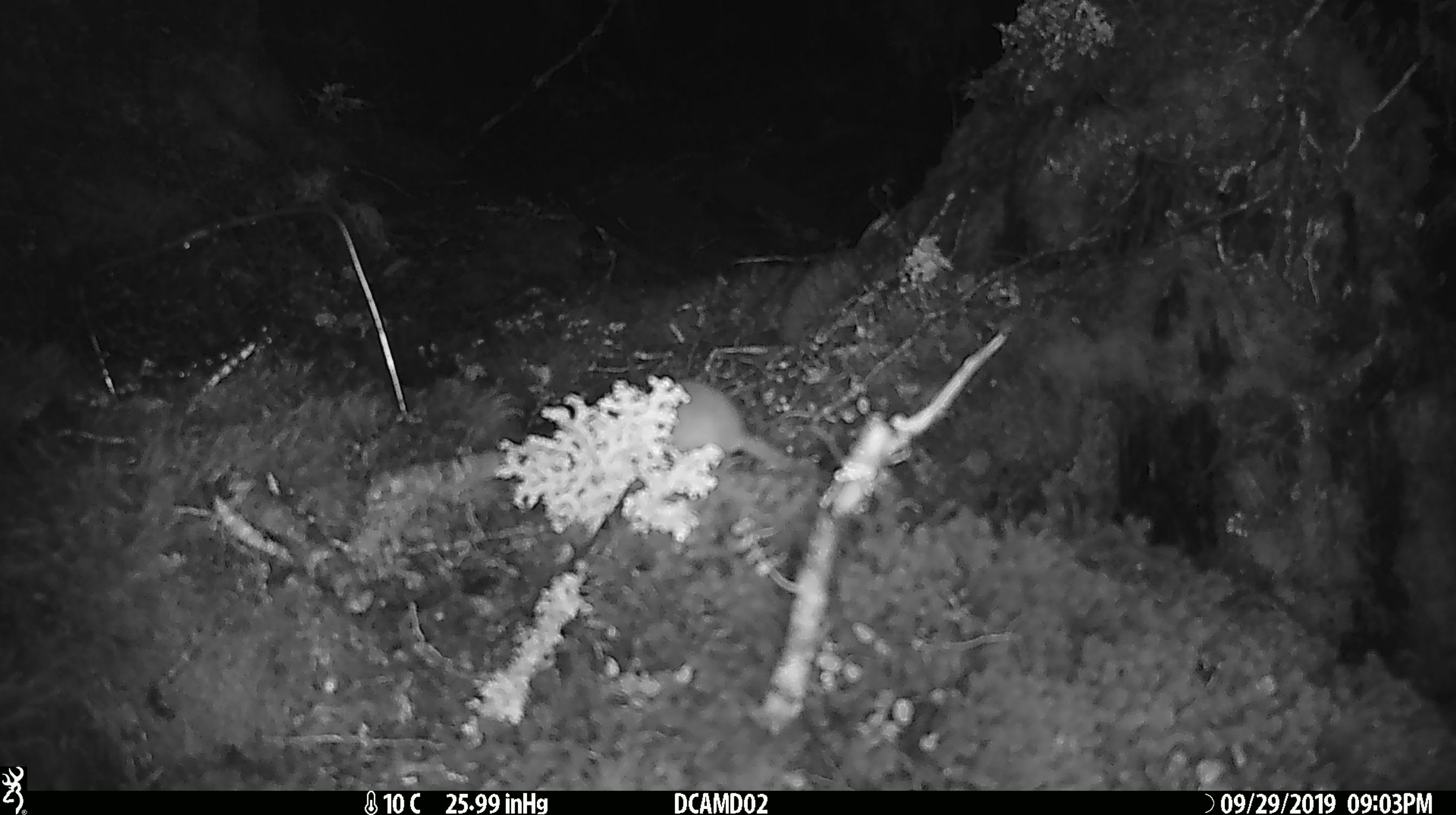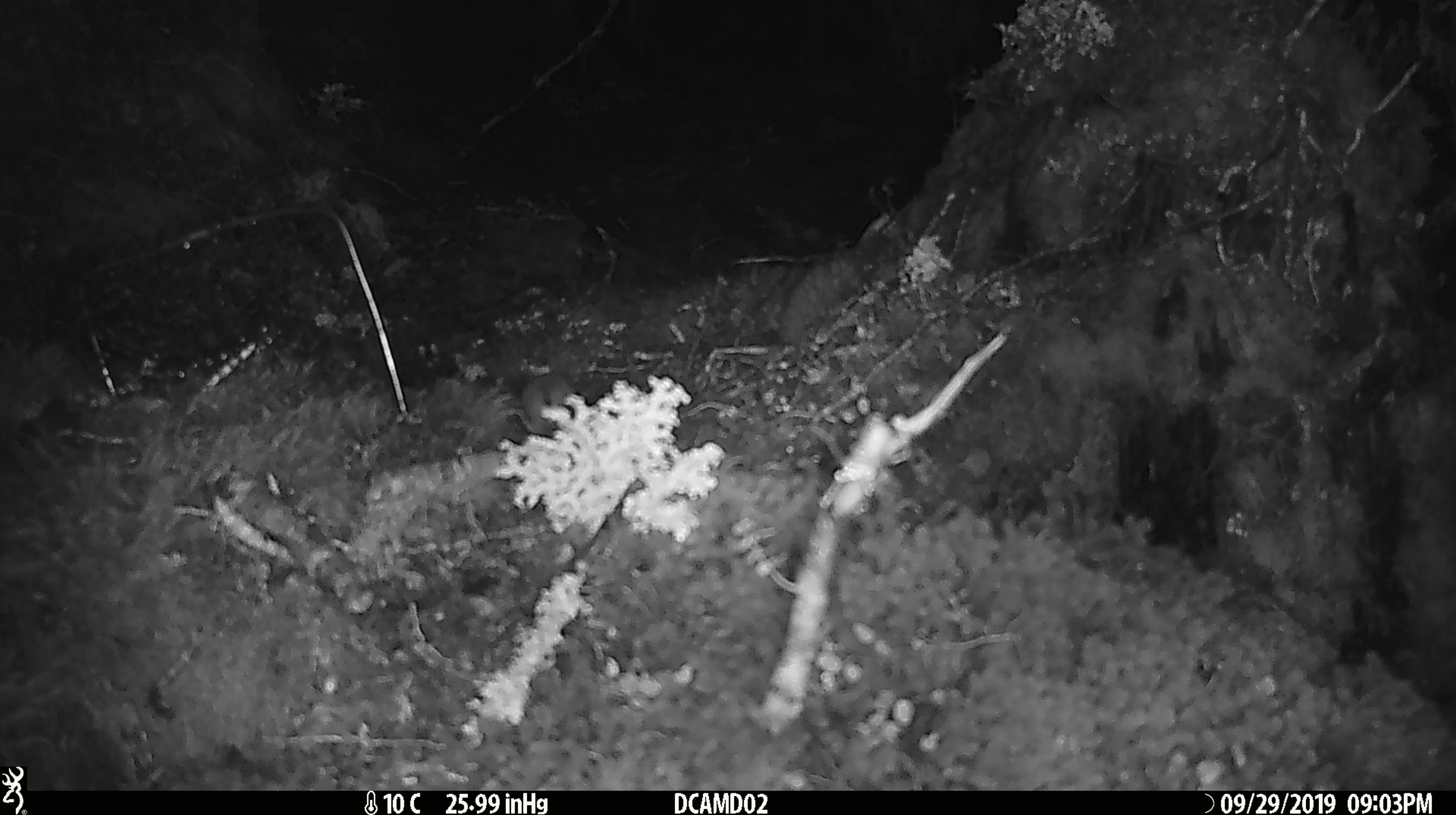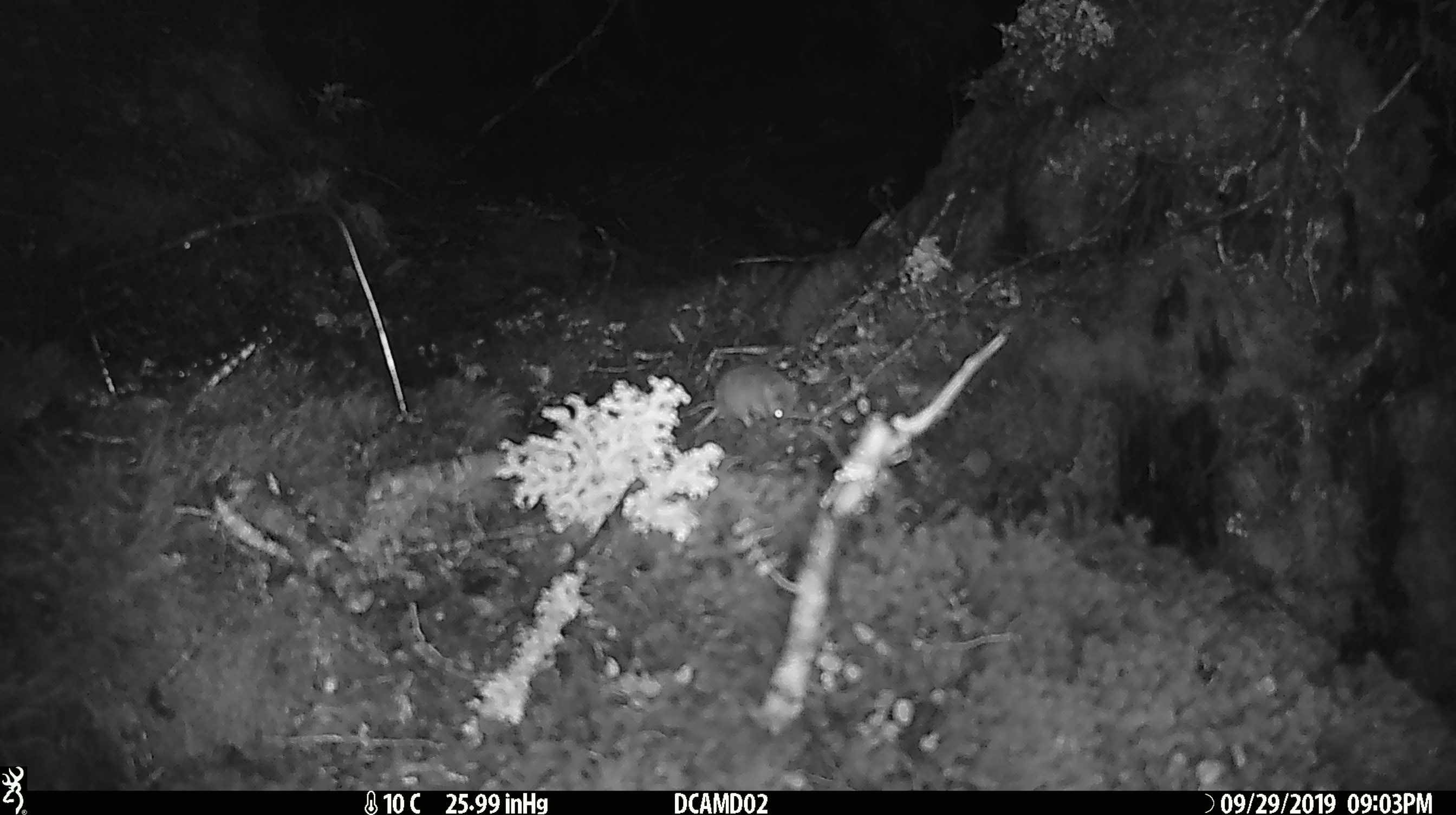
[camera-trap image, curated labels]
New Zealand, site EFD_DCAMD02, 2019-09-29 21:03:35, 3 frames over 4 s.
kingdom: Animalia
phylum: Chordata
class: Mammalia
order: Rodentia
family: Muridae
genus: Mus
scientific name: Mus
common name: mouse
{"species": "mouse (Mus)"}